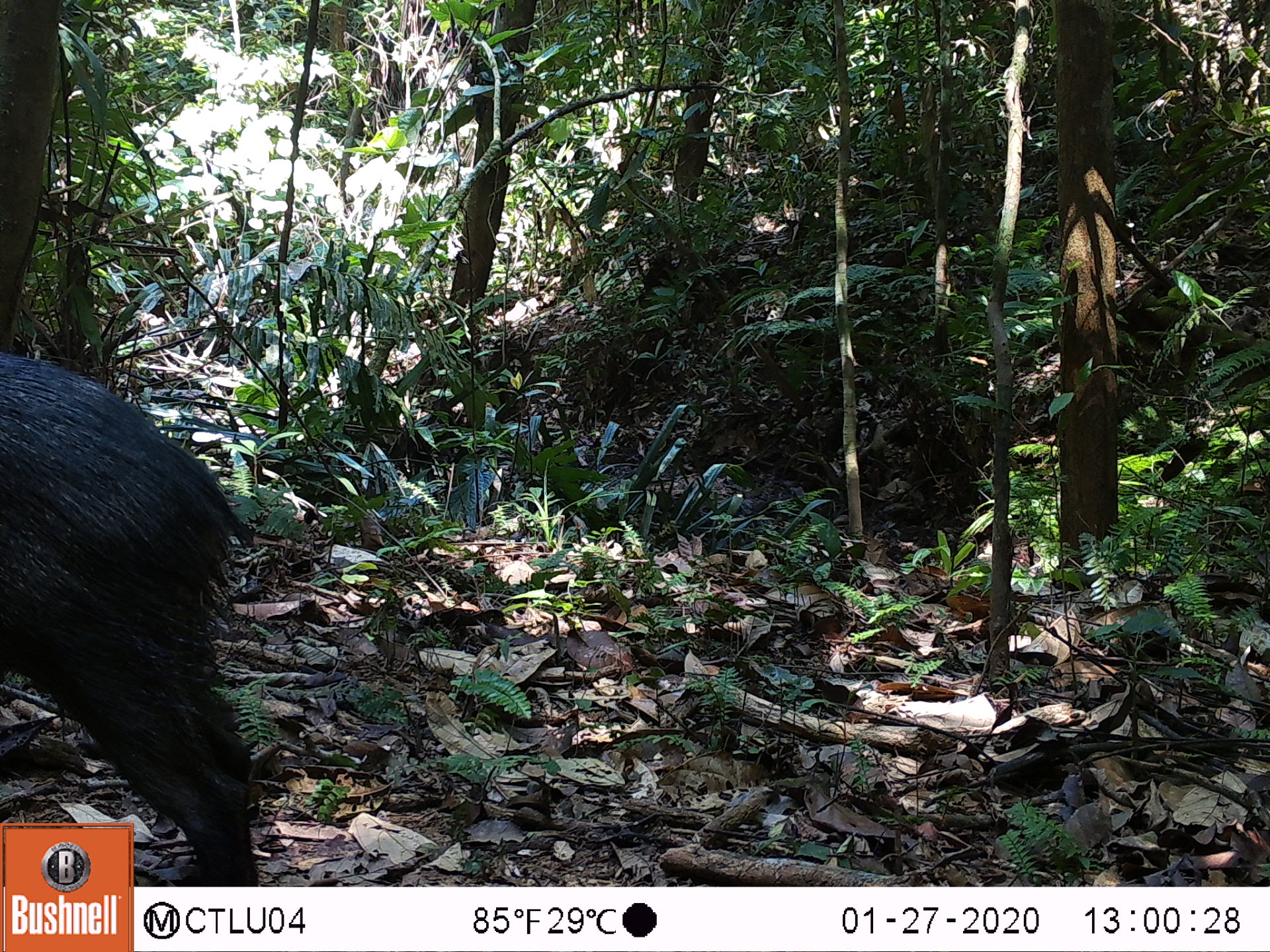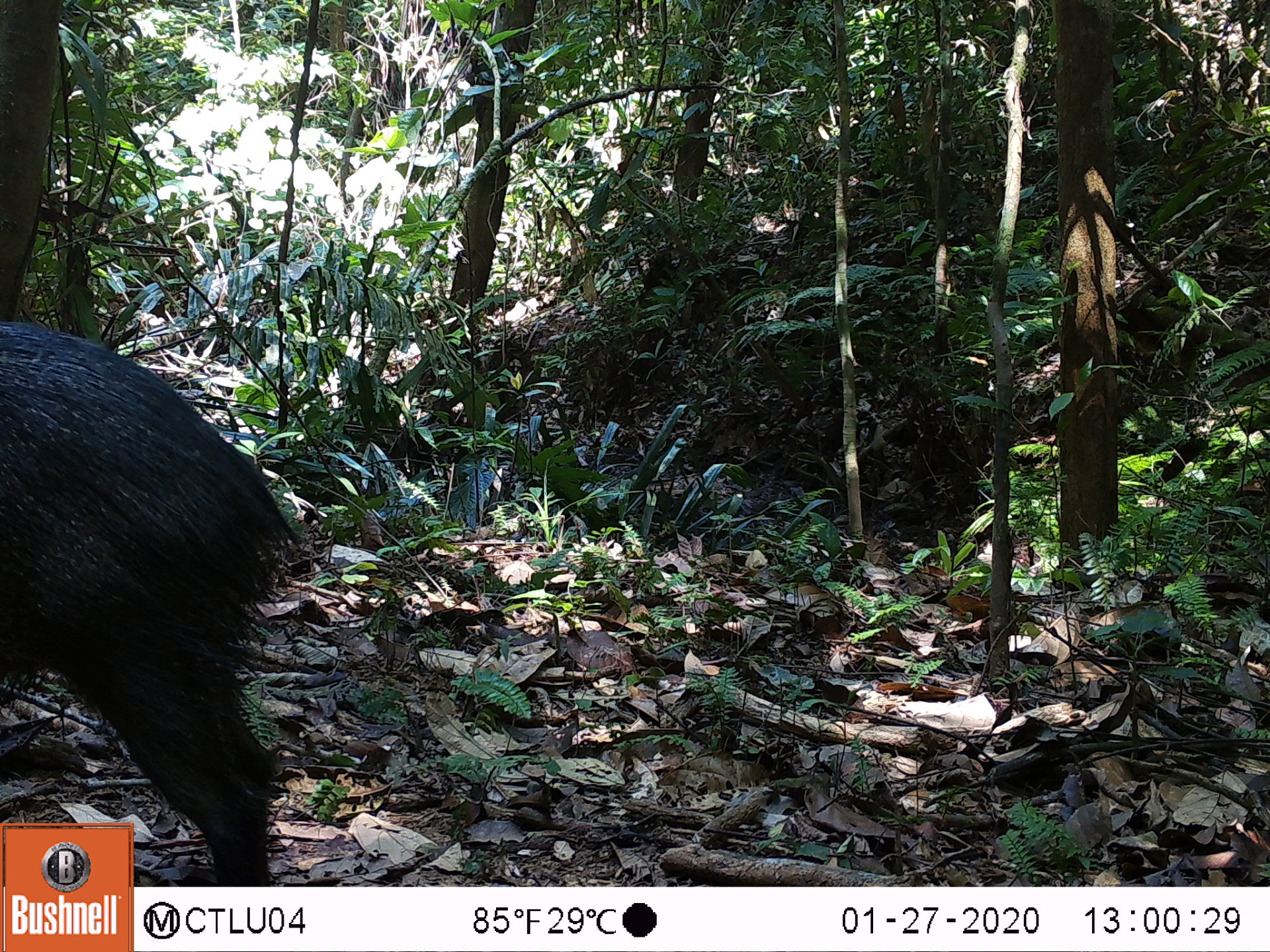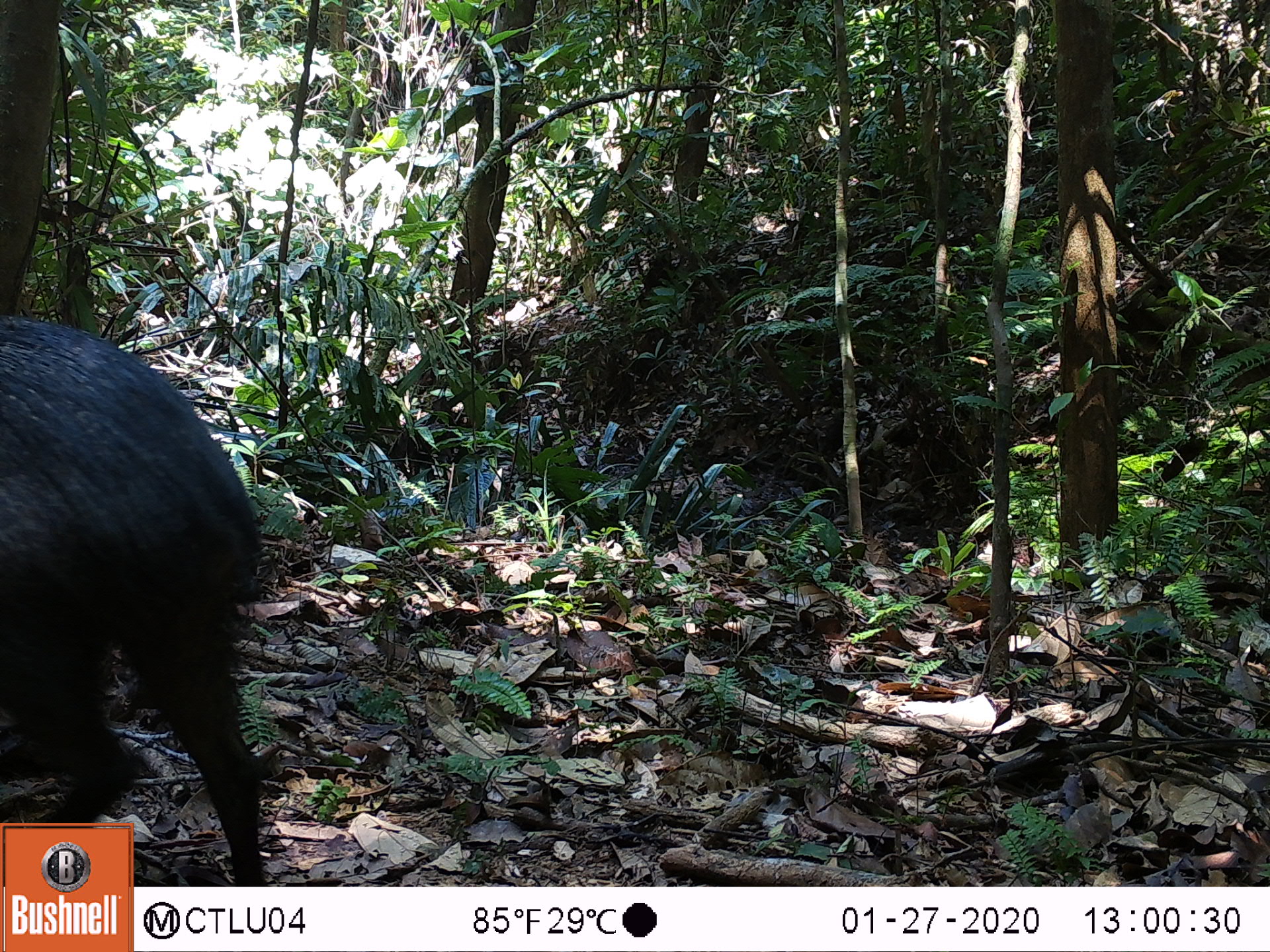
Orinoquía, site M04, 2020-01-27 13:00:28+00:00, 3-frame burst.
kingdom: Animalia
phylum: Chordata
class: Mammalia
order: Artiodactyla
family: Tayassuidae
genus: Pecari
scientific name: Pecari tajacu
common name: collared peccary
Collared peccary (Pecari tajacu).